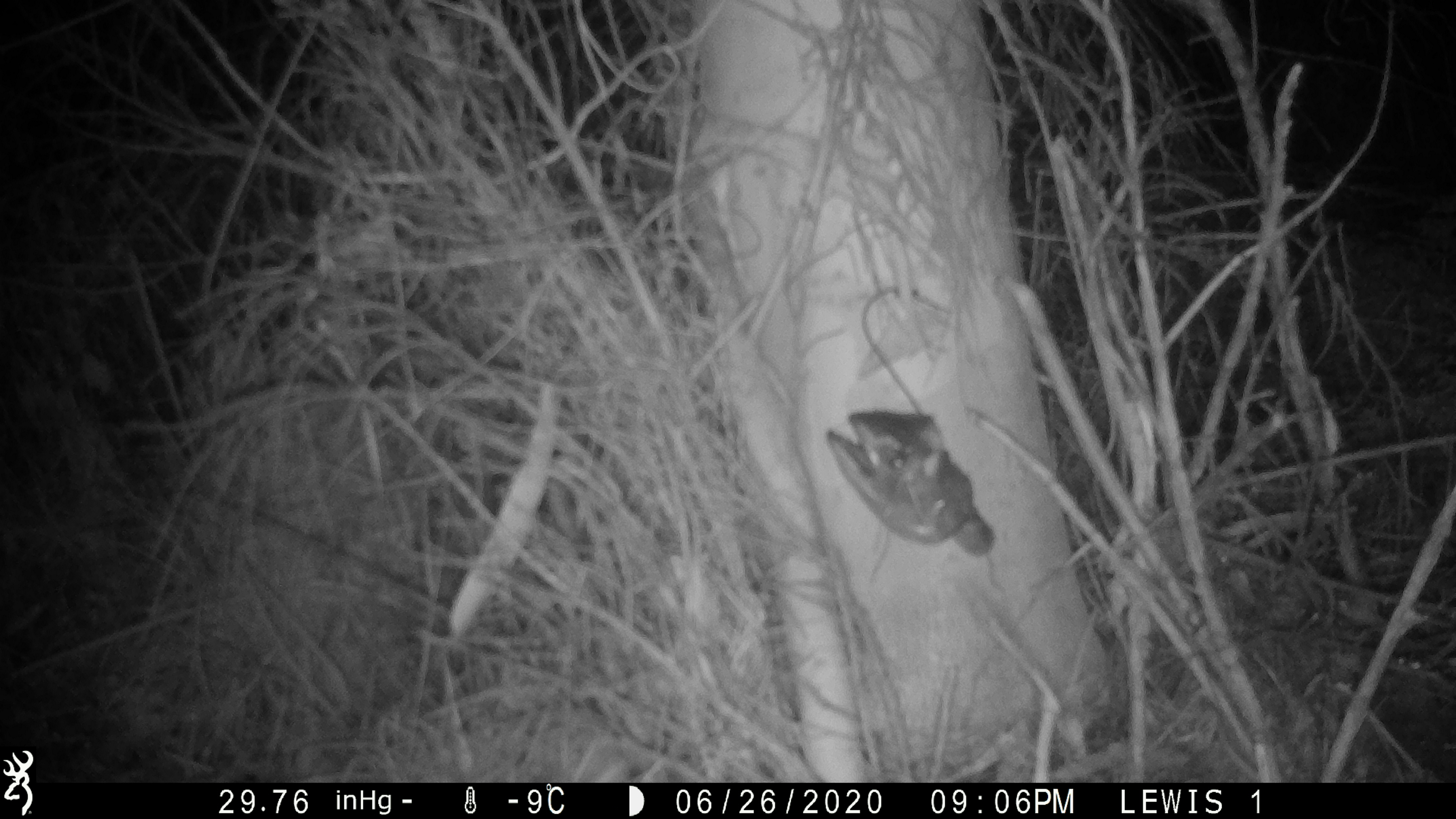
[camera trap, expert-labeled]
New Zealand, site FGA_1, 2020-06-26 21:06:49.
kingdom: Animalia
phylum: Chordata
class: Mammalia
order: Rodentia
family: Muridae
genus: Mus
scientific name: Mus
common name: mouse